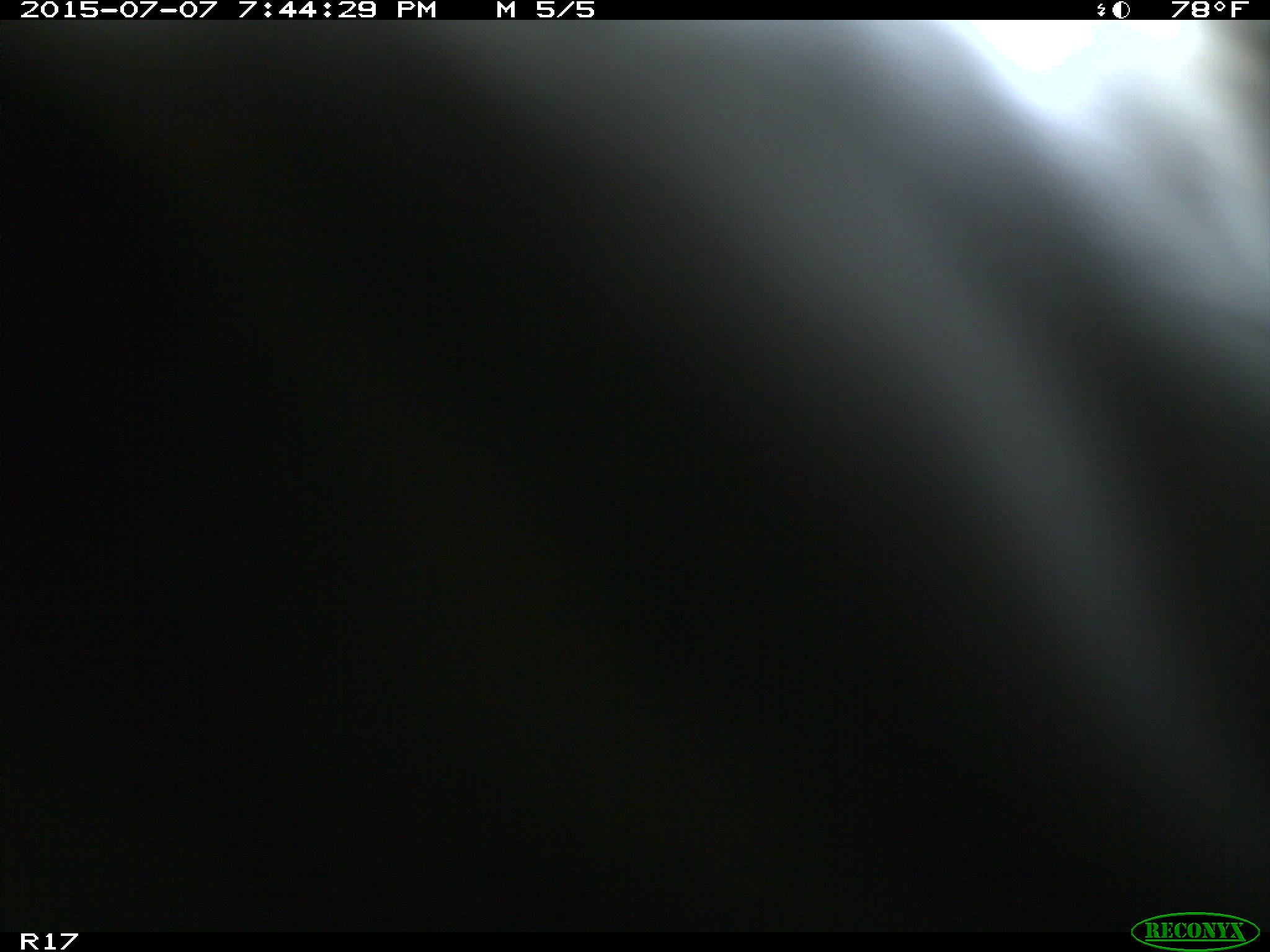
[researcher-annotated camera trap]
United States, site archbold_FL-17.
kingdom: Animalia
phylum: Chordata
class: Mammalia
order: Artiodactyla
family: Bovidae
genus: Bos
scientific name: Bos taurus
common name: domestic cow